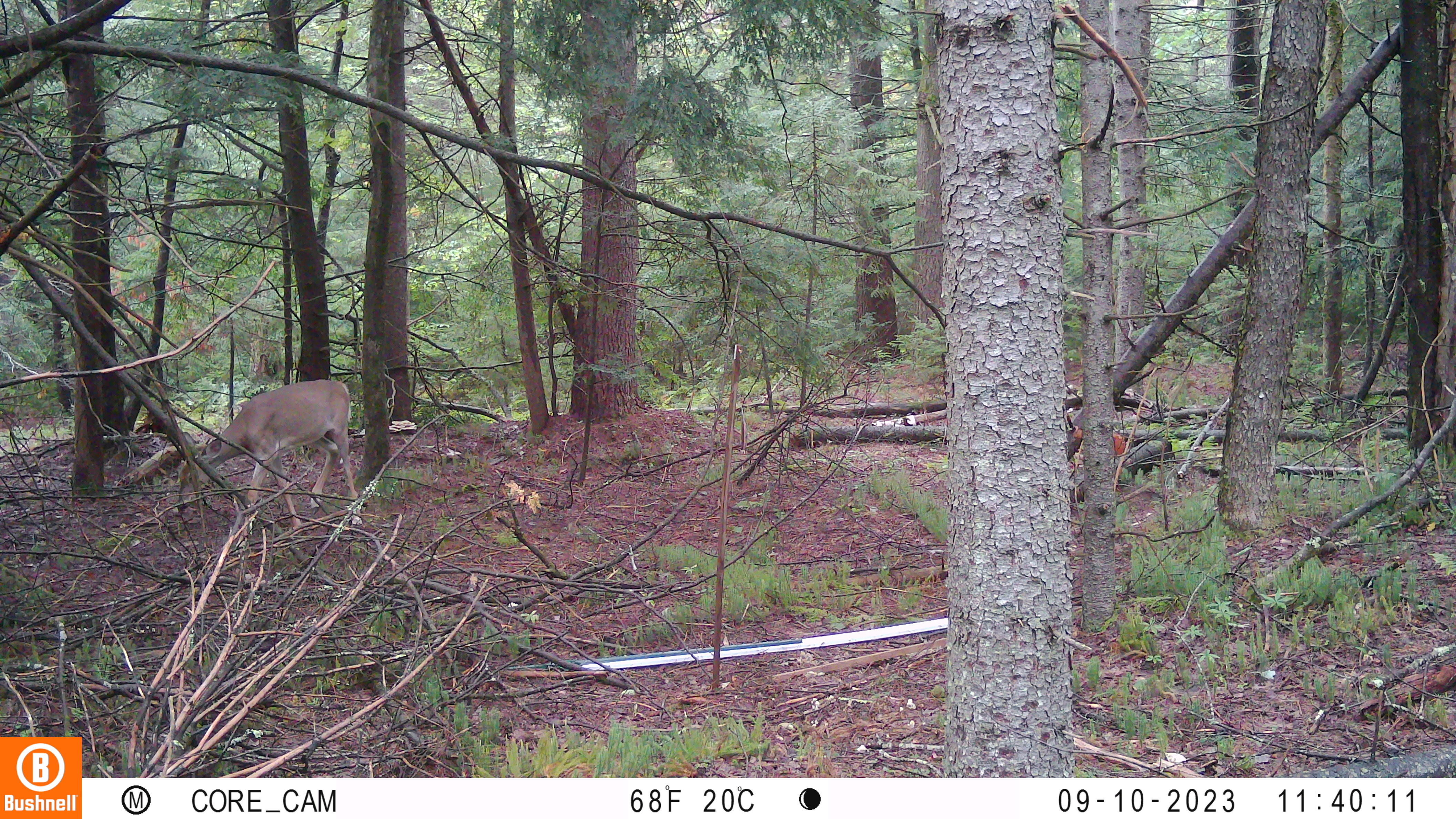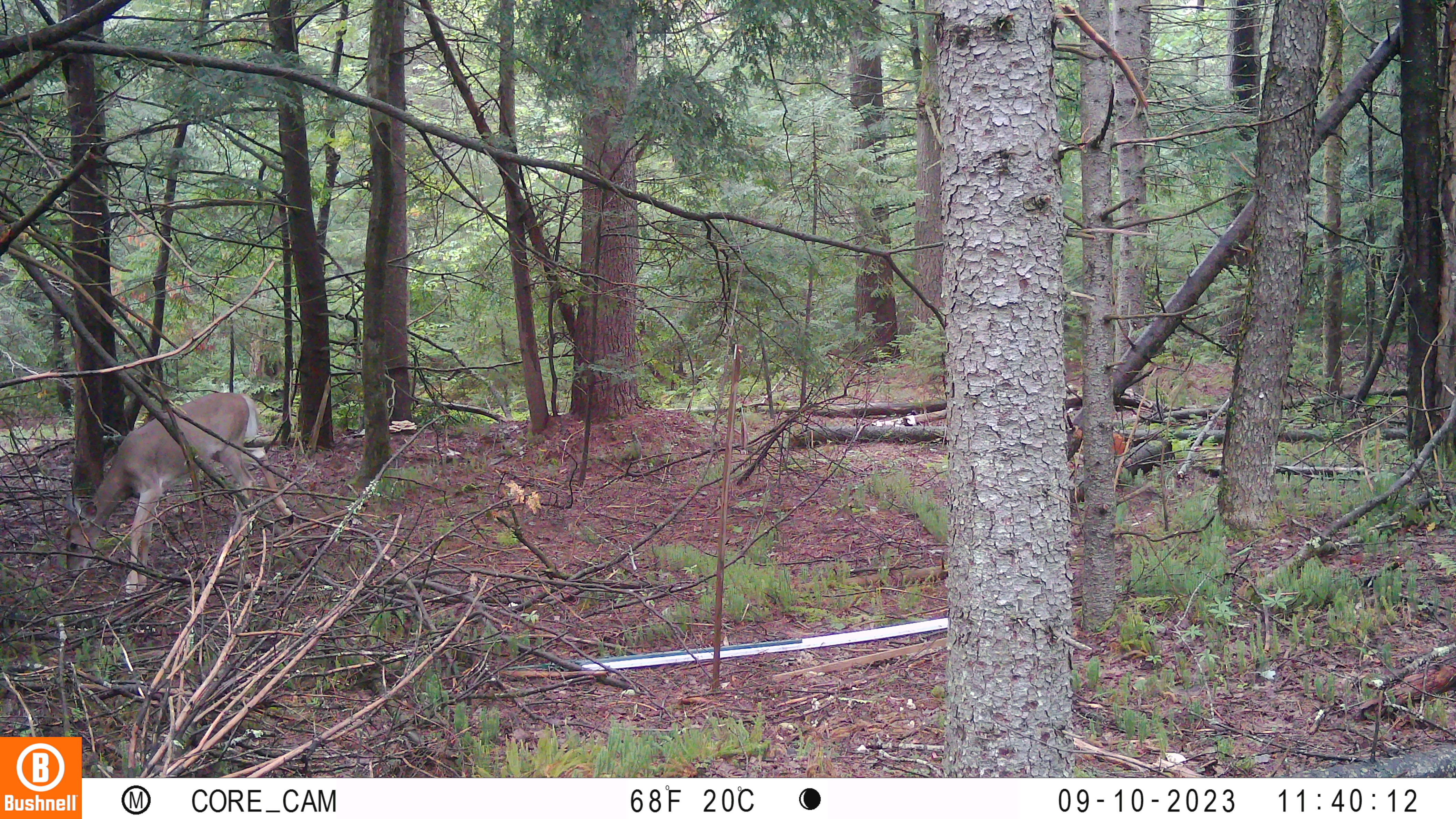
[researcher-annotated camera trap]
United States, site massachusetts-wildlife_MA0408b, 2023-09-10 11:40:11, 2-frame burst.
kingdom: Animalia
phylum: Chordata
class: Mammalia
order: Artiodactyla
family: Cervidae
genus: Odocoileus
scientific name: Odocoileus virginianus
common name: white-tailed deer